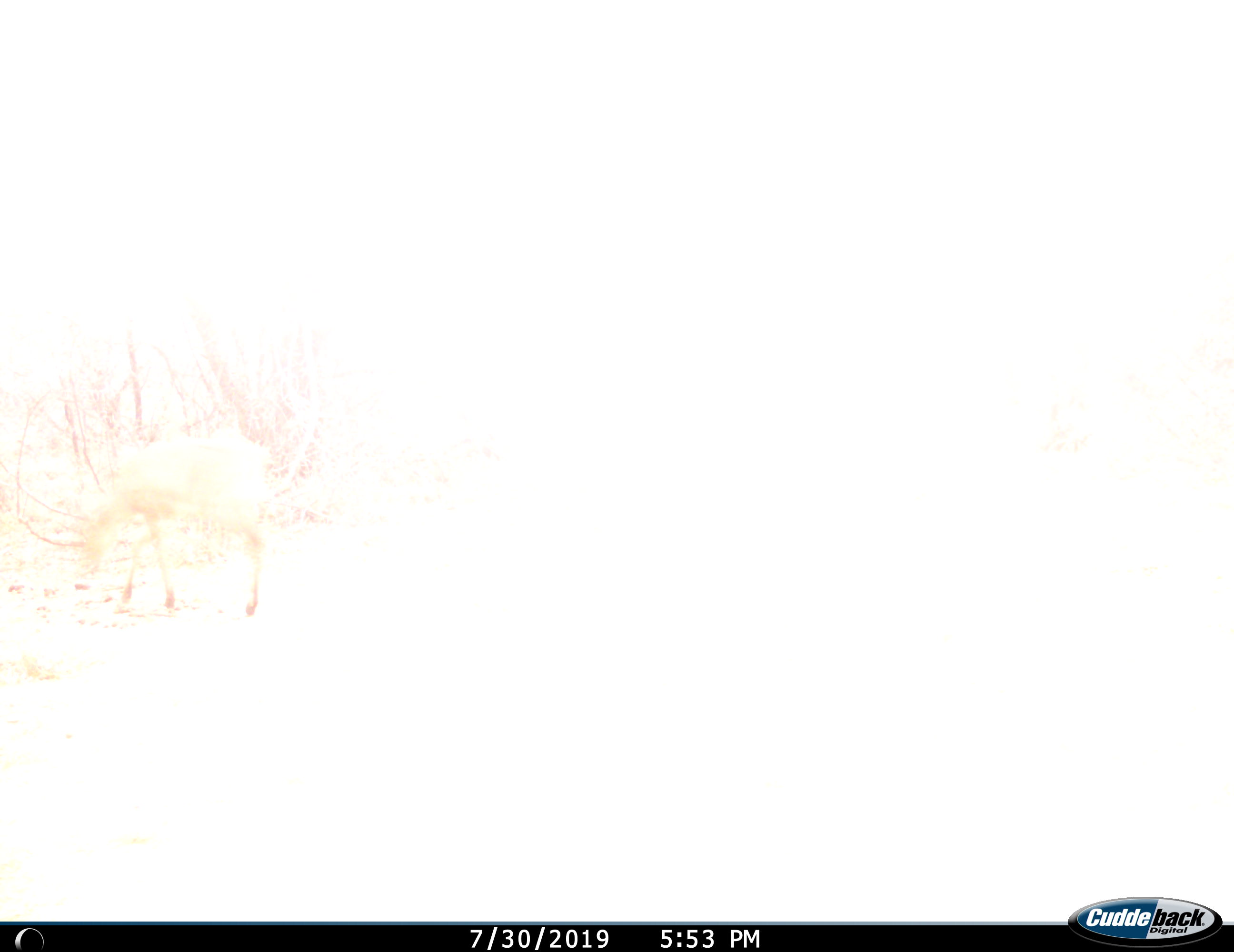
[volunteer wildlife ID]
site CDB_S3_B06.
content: unidentified animal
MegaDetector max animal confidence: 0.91